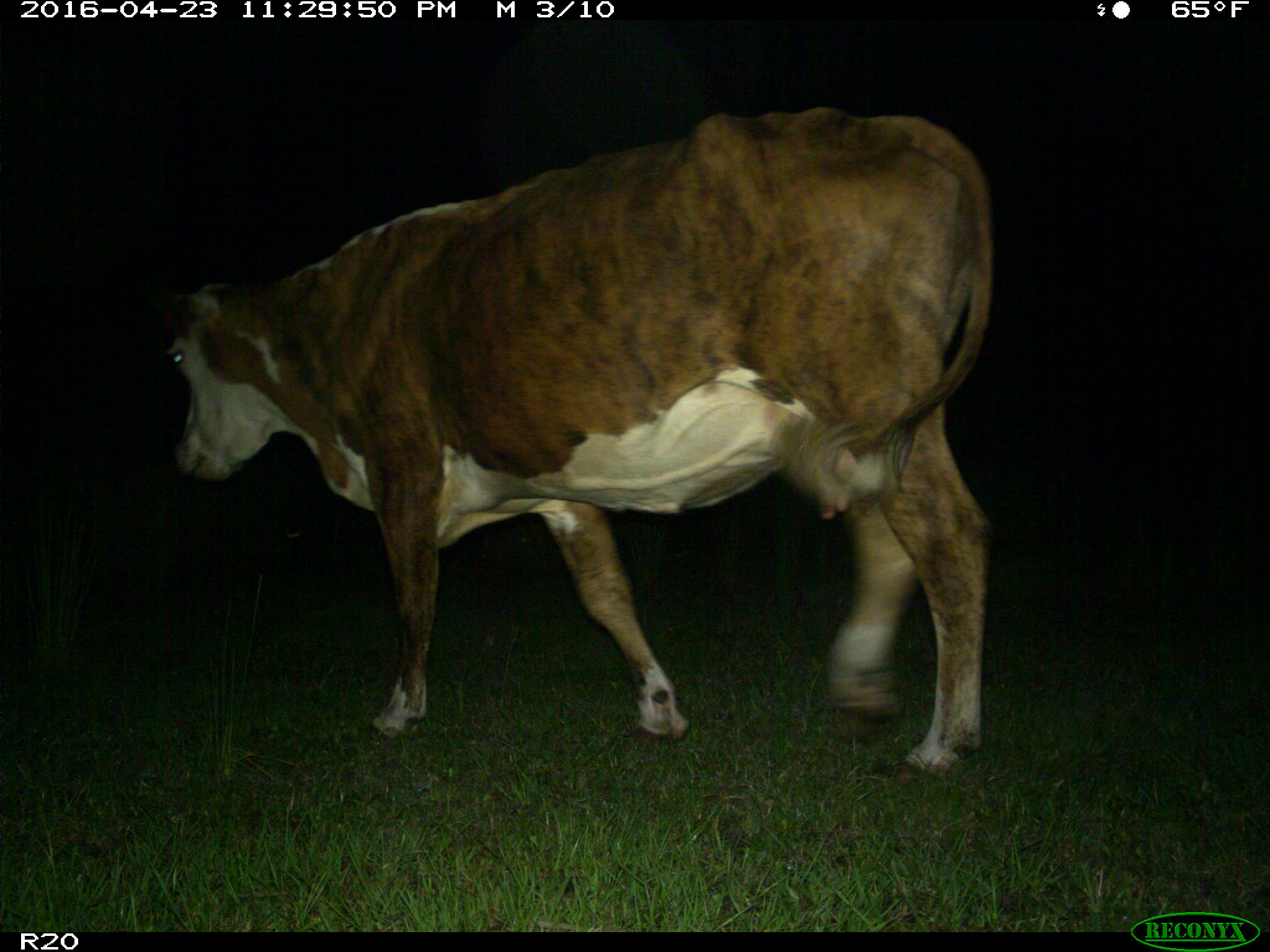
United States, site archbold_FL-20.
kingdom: Animalia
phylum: Chordata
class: Mammalia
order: Artiodactyla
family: Bovidae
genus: Bos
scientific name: Bos taurus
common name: domestic cow